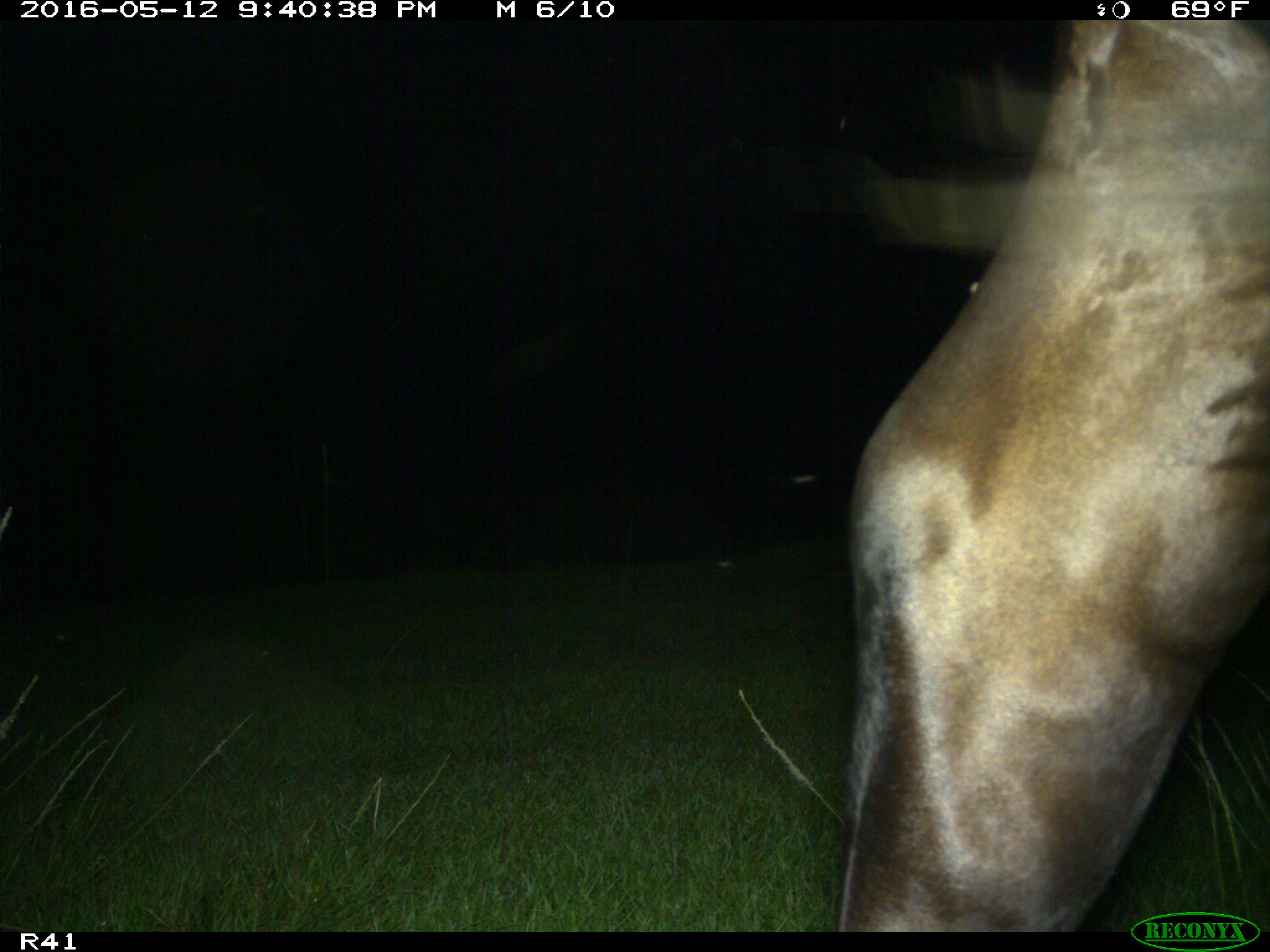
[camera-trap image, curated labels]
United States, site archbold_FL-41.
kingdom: Animalia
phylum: Chordata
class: Mammalia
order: Artiodactyla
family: Bovidae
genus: Bos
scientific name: Bos taurus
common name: domestic cow